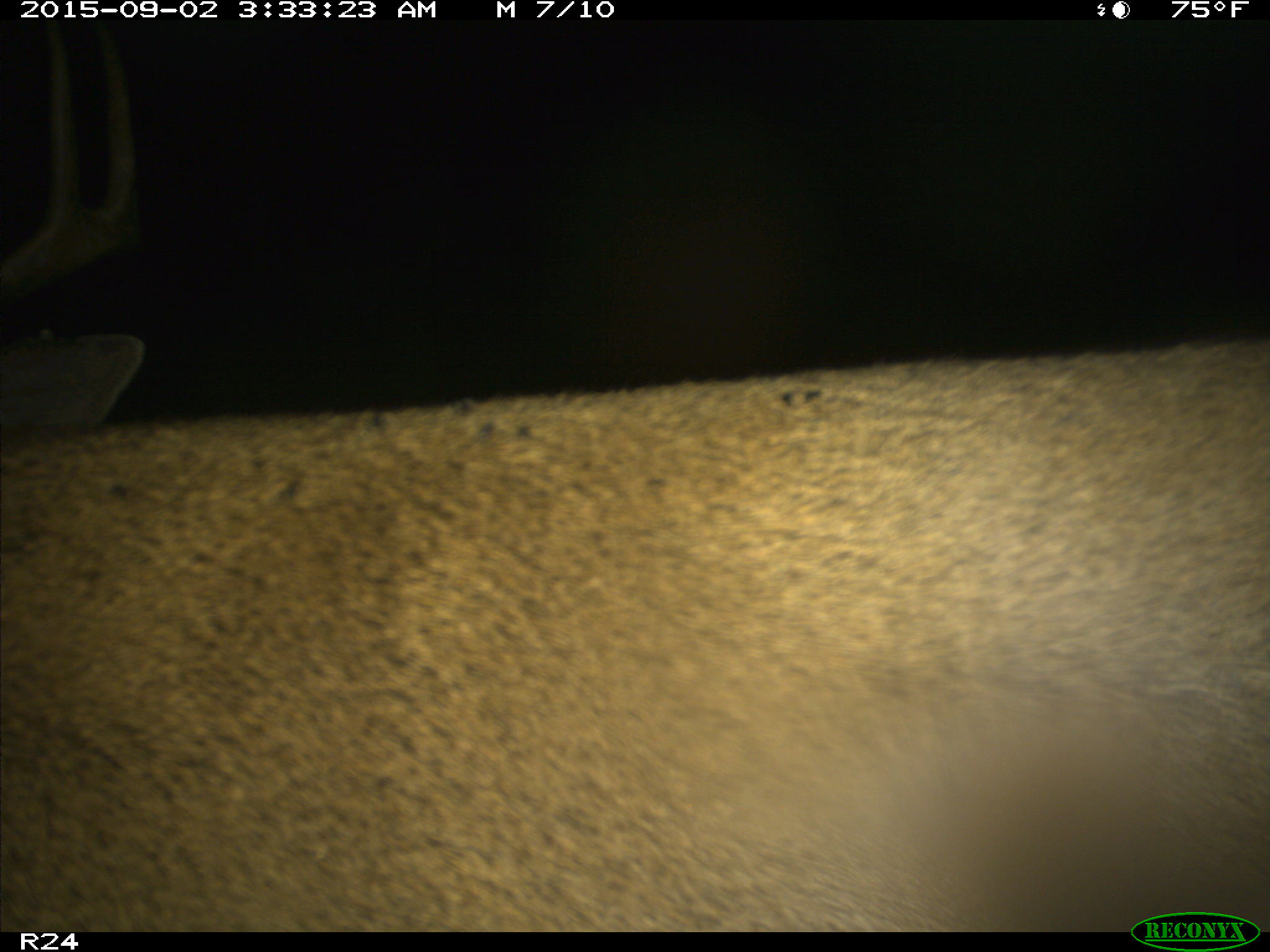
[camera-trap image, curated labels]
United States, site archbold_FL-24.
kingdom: Animalia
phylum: Chordata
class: Mammalia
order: Artiodactyla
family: Cervidae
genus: Odocoileus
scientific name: Odocoileus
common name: deer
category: unidentified deer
Unidentified deer (deer) (Odocoileus).